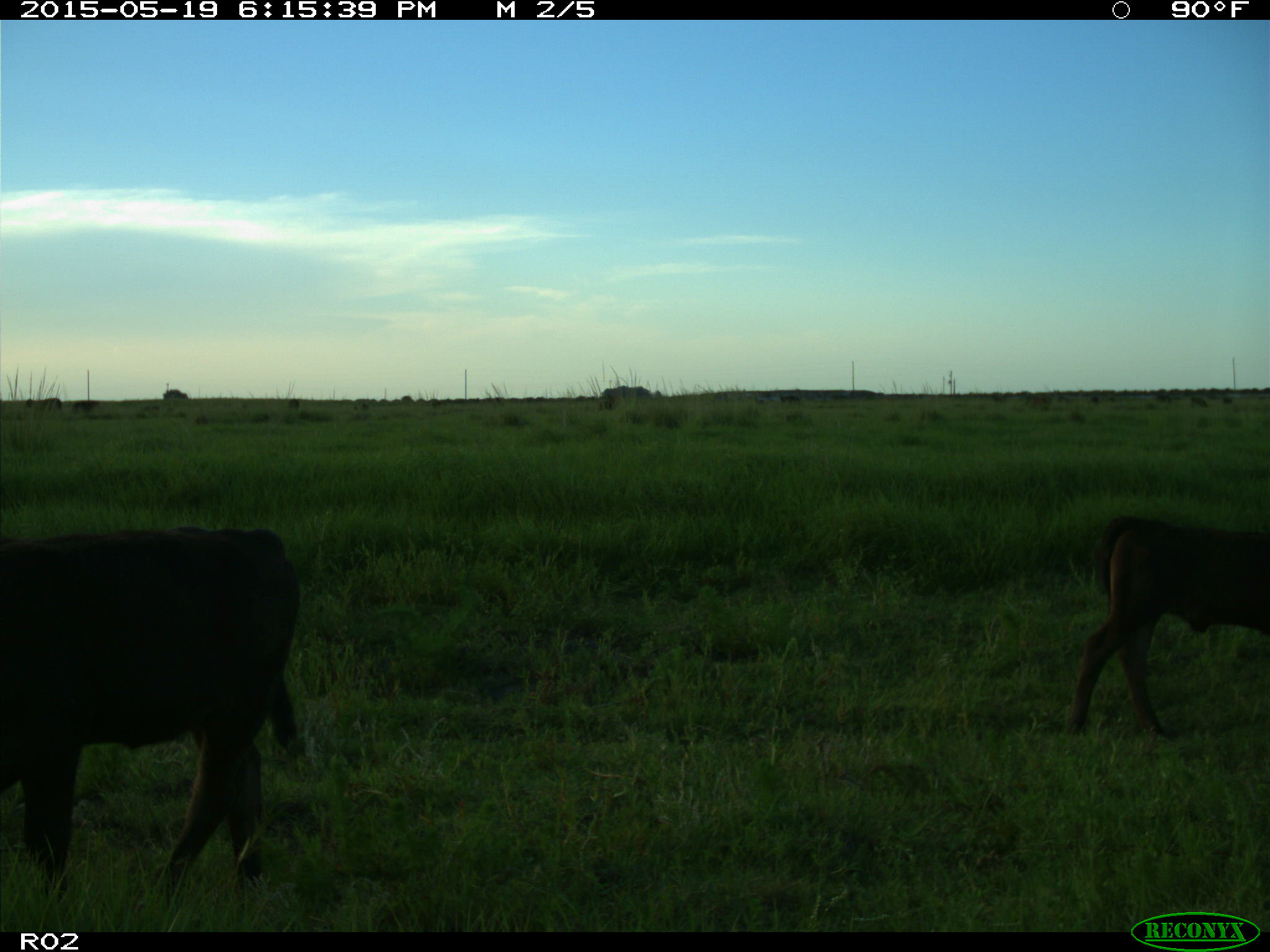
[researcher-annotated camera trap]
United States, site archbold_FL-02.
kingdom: Animalia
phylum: Chordata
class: Mammalia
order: Artiodactyla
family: Bovidae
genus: Bos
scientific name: Bos taurus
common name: domestic cow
Bos taurus (domestic cow).